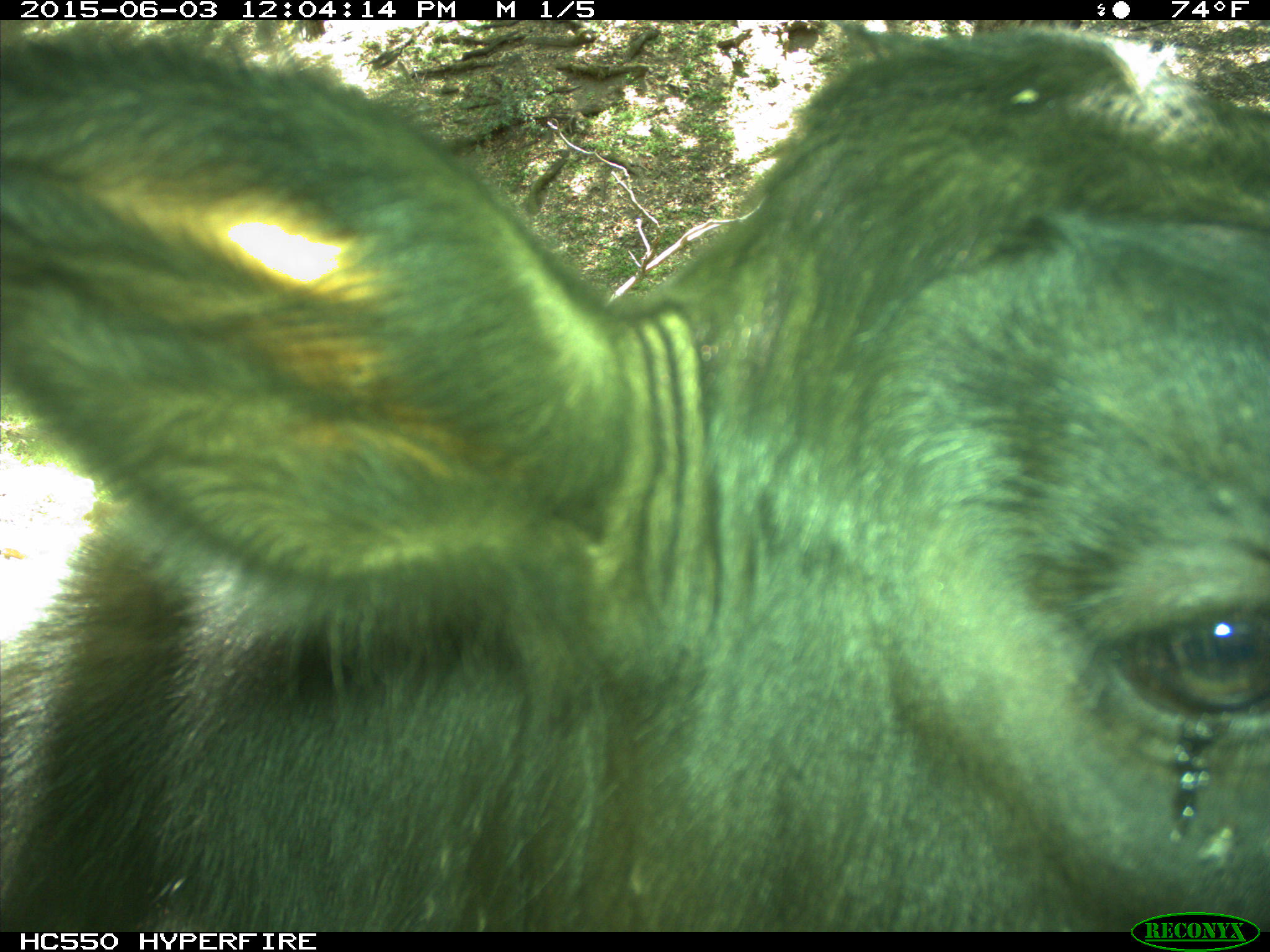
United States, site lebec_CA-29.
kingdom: Animalia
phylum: Chordata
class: Mammalia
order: Artiodactyla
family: Bovidae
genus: Bos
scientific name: Bos taurus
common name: domestic cow